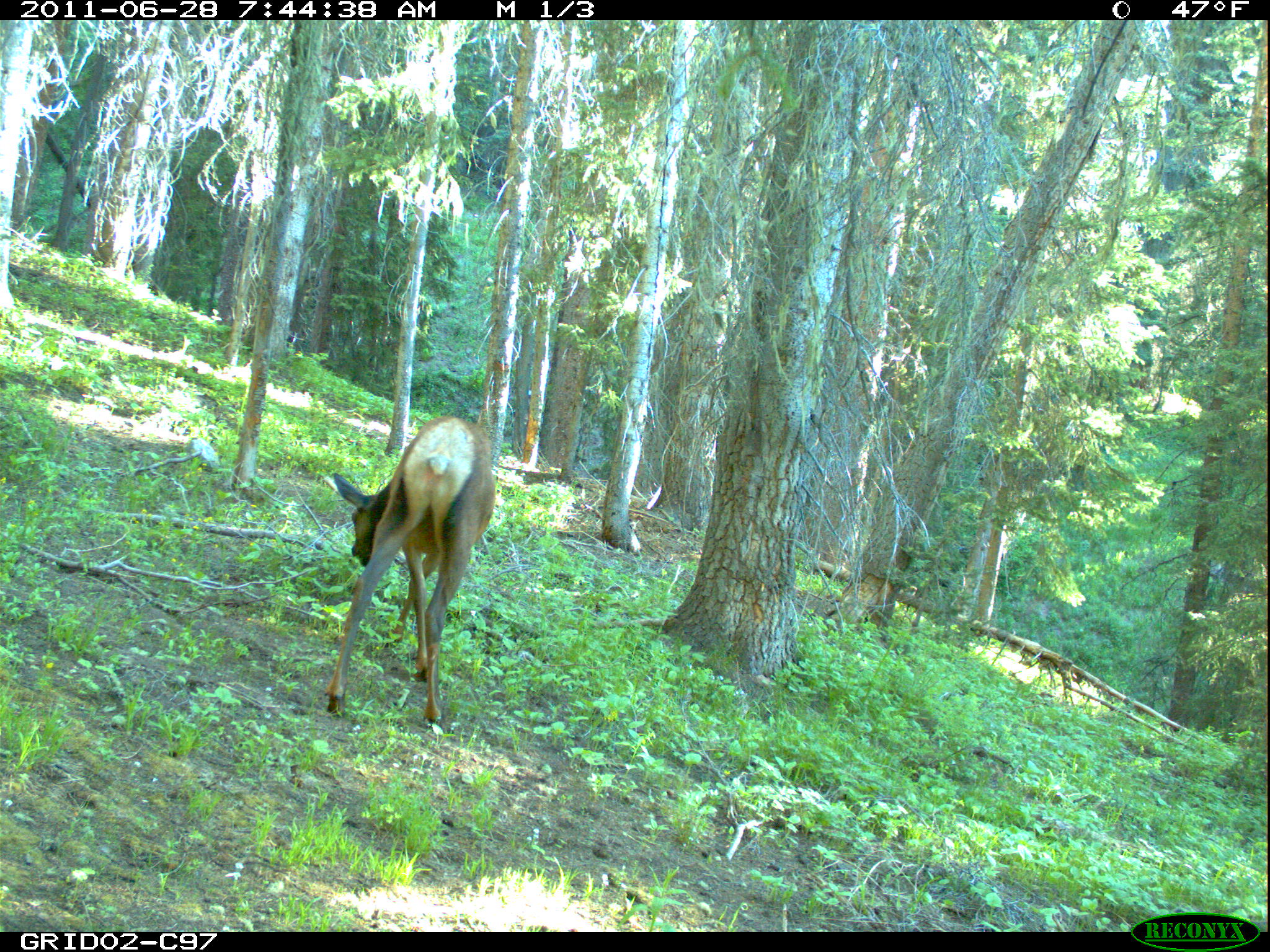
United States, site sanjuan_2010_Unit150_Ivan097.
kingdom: Animalia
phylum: Chordata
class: Mammalia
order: Artiodactyla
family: Cervidae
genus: Cervus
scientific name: Cervus elaphus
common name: red deer